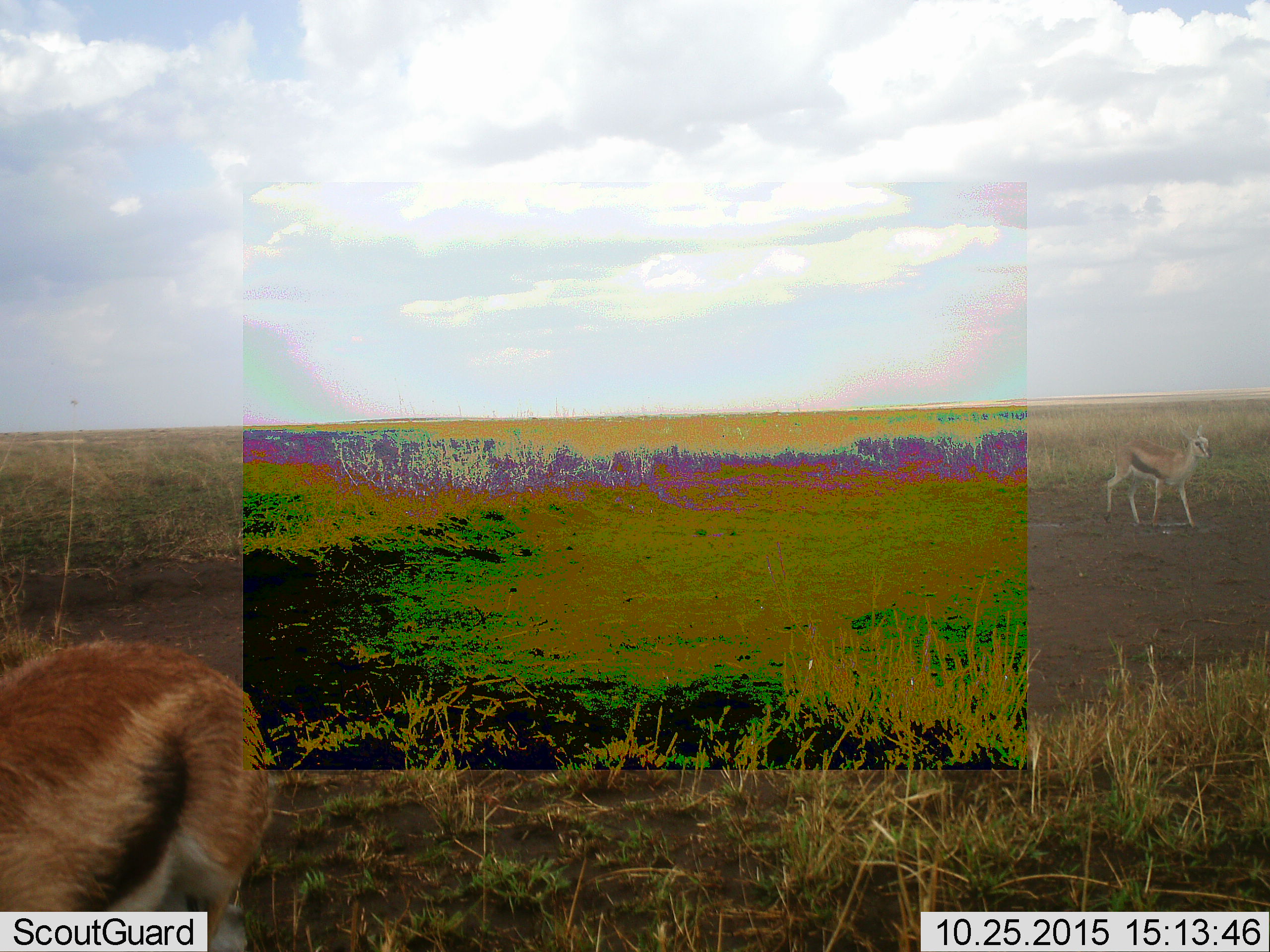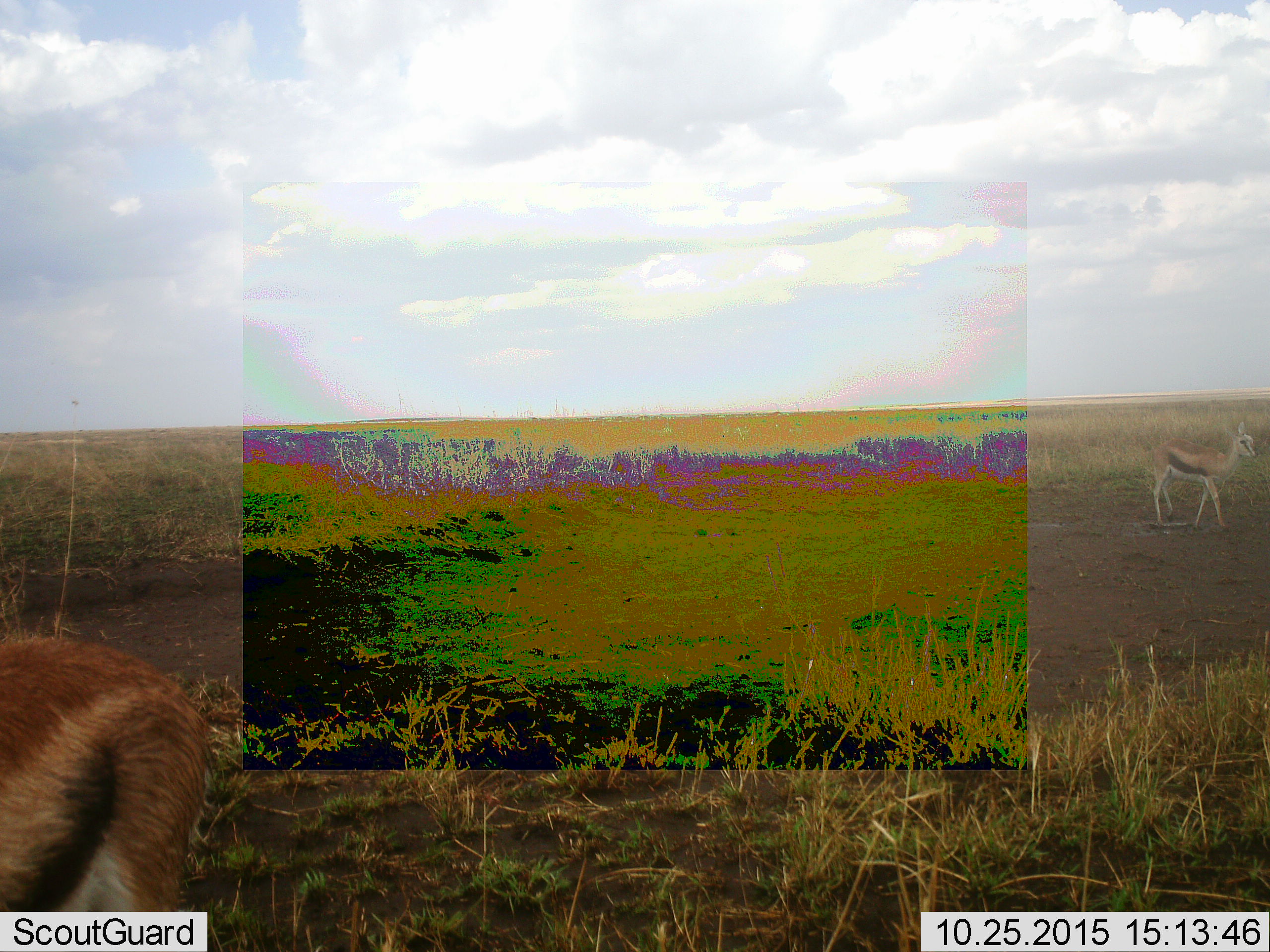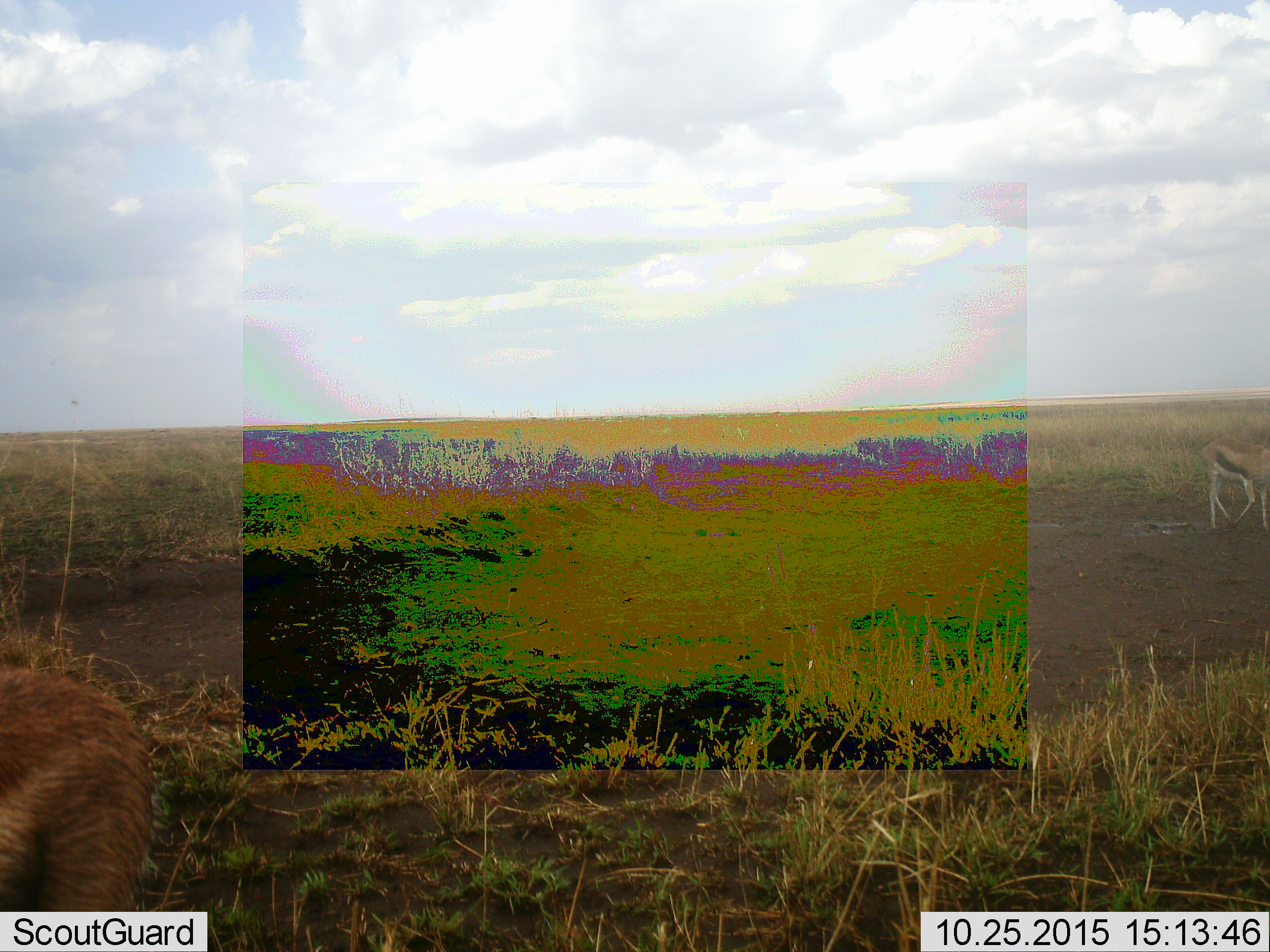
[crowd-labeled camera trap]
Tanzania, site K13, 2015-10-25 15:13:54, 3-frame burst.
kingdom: Animalia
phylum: Chordata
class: Mammalia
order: Artiodactyla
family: Bovidae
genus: Eudorcas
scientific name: Eudorcas thomsonii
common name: thomson's gazelle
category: gazellethomsons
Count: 2.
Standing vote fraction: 56%.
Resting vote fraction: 0%.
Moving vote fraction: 67%.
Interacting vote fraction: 0%.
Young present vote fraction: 22%.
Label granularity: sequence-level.